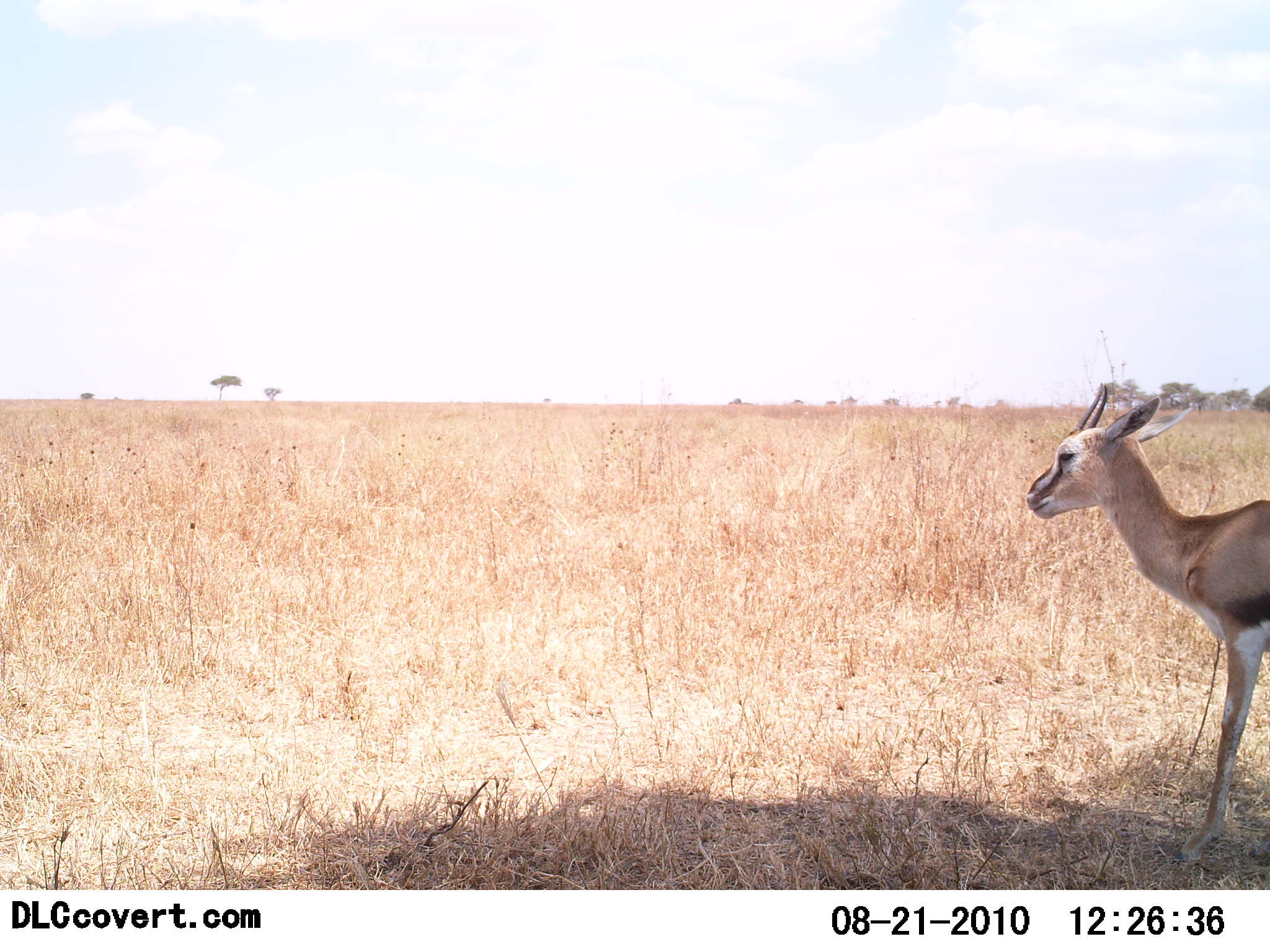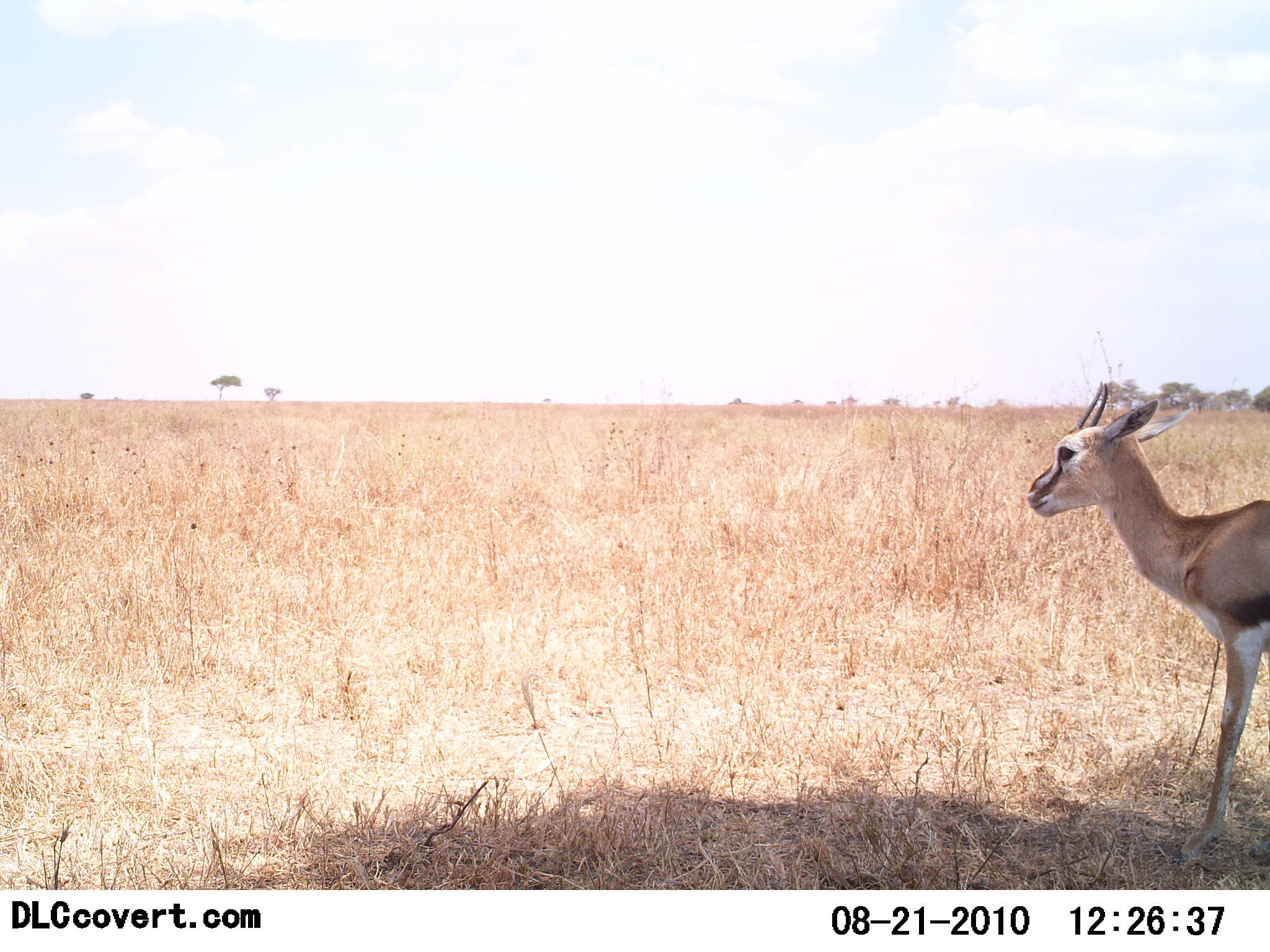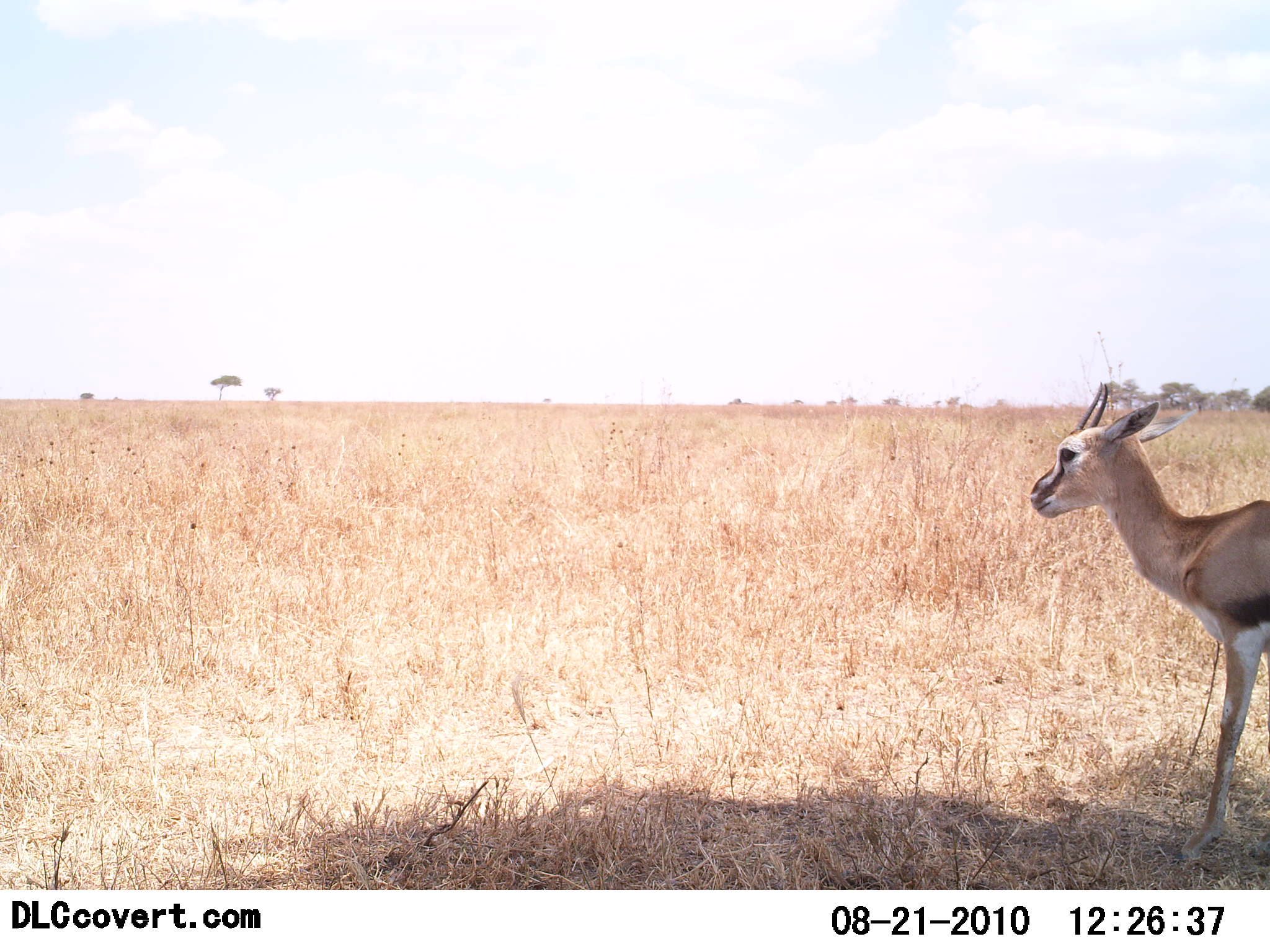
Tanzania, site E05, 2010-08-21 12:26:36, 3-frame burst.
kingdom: Animalia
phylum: Chordata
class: Mammalia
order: Artiodactyla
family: Bovidae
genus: Eudorcas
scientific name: Eudorcas thomsonii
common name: thomson's gazelle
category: gazellethomsons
Gazellethomsons (thomson's gazelle) (Eudorcas thomsonii), count 1. Behavior (volunteer vote fractions): standing 100%, resting 0%, moving 0%, interacting 0%. Young present (vote fraction): 0%. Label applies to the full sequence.